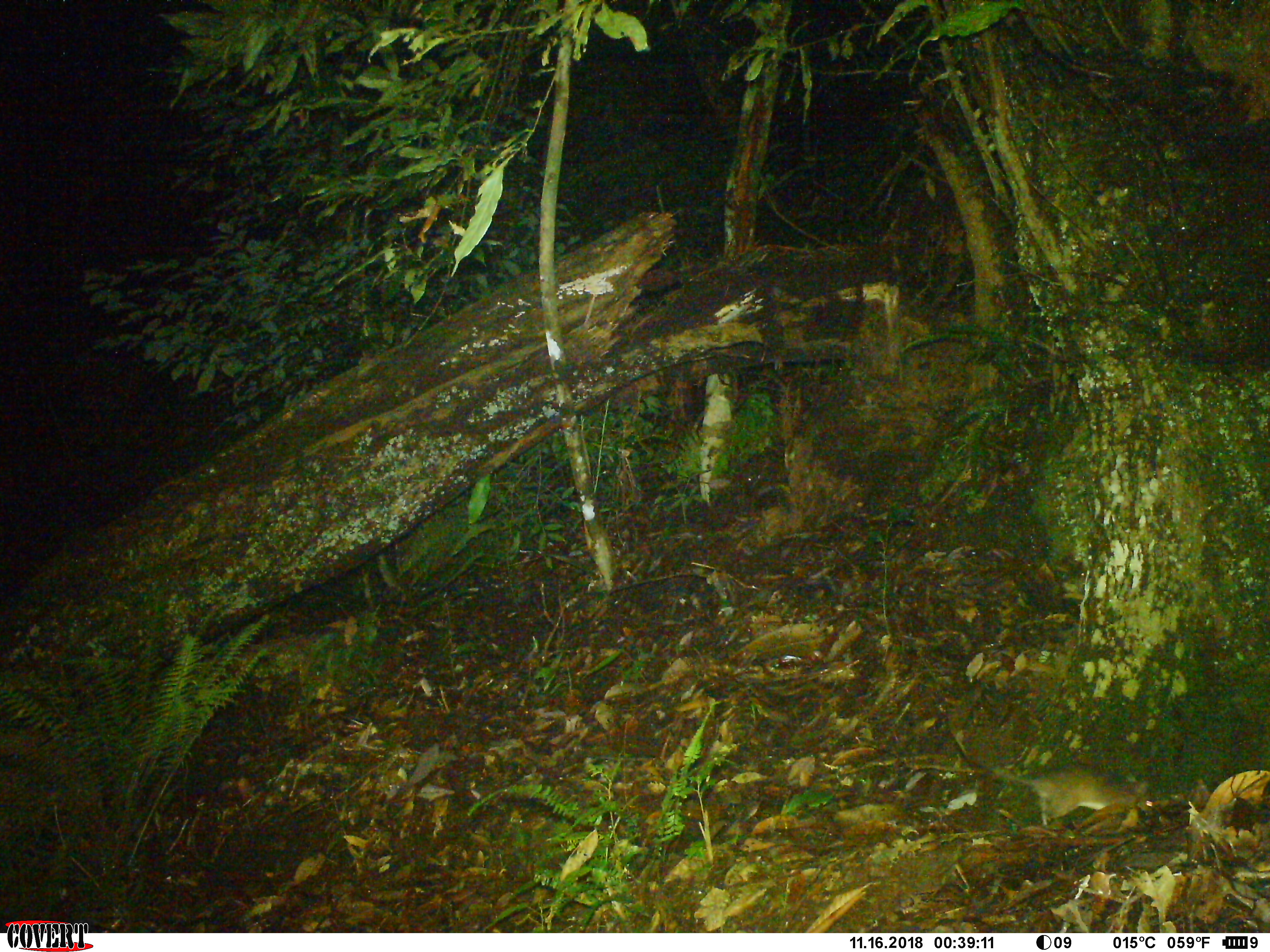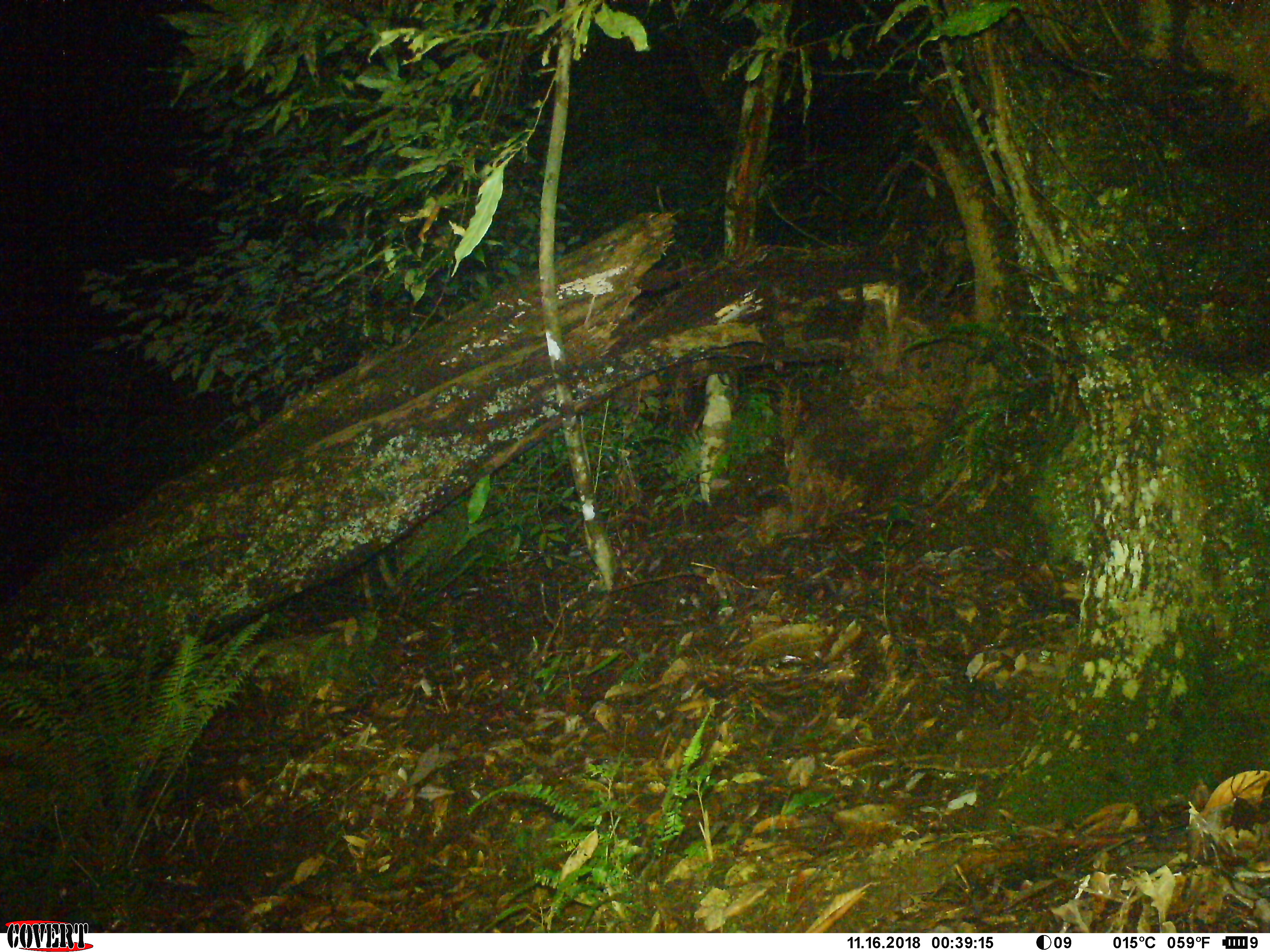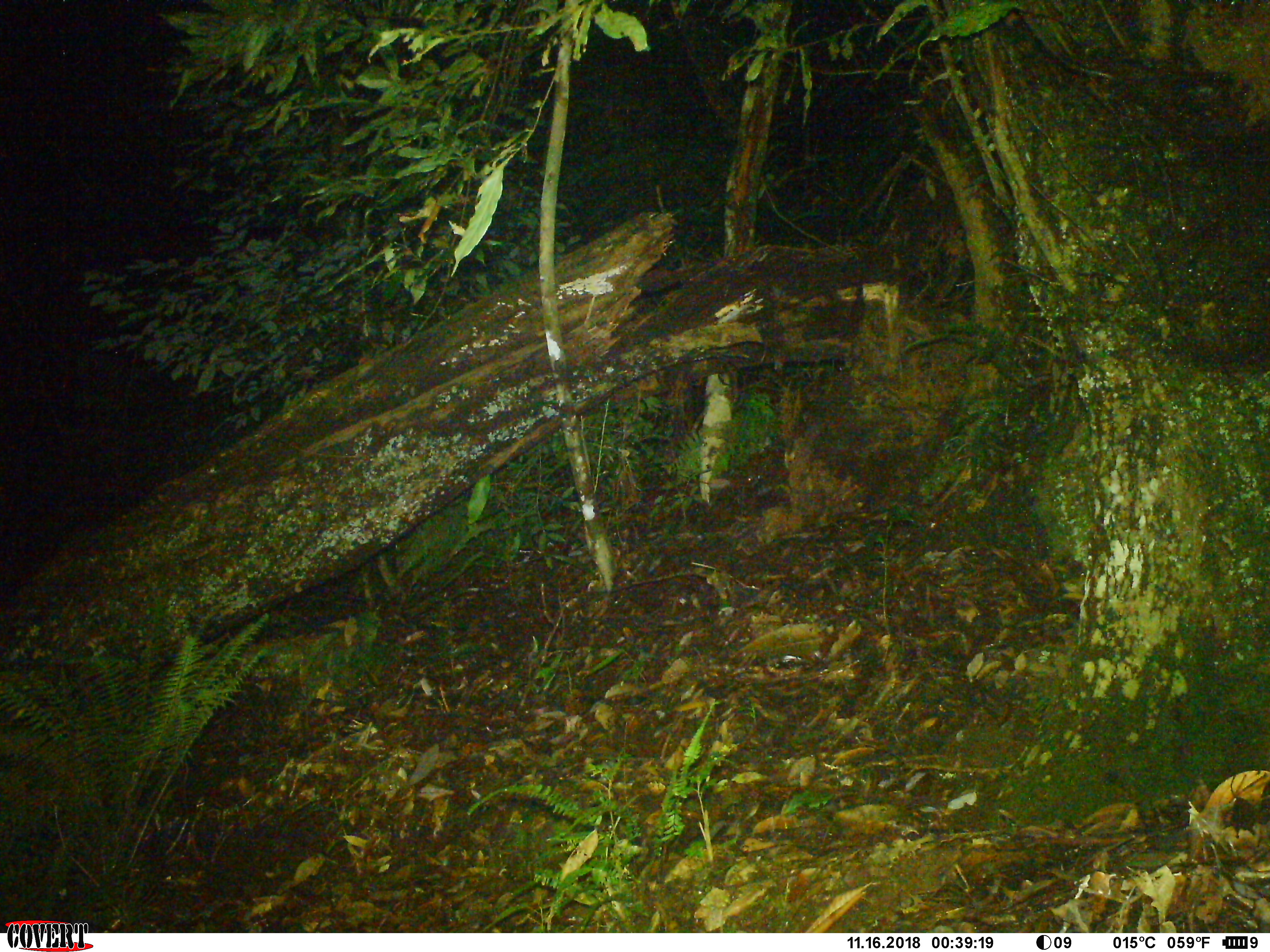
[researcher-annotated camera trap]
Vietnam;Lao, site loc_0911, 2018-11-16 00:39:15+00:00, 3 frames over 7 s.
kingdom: Animalia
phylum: Chordata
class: Mammalia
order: Rodentia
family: Muridae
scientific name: Muridae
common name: old-world mice and rats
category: unidentified murid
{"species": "unidentified murid (old-world mice and rats) (Muridae)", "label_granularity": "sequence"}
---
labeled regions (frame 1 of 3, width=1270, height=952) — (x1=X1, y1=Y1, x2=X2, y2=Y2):
unidentified murid: (x1=951, y1=730, x2=1157, y2=827)